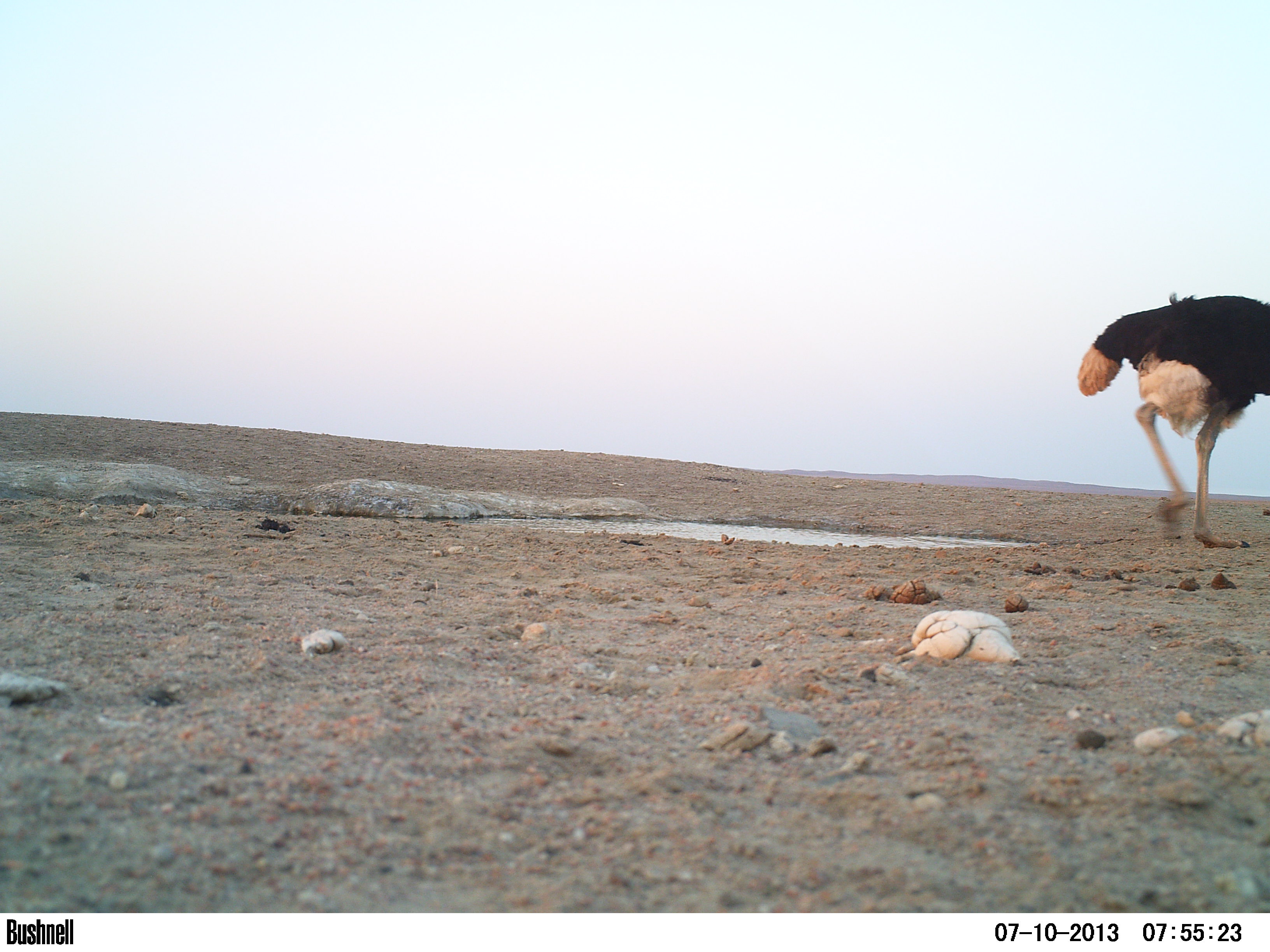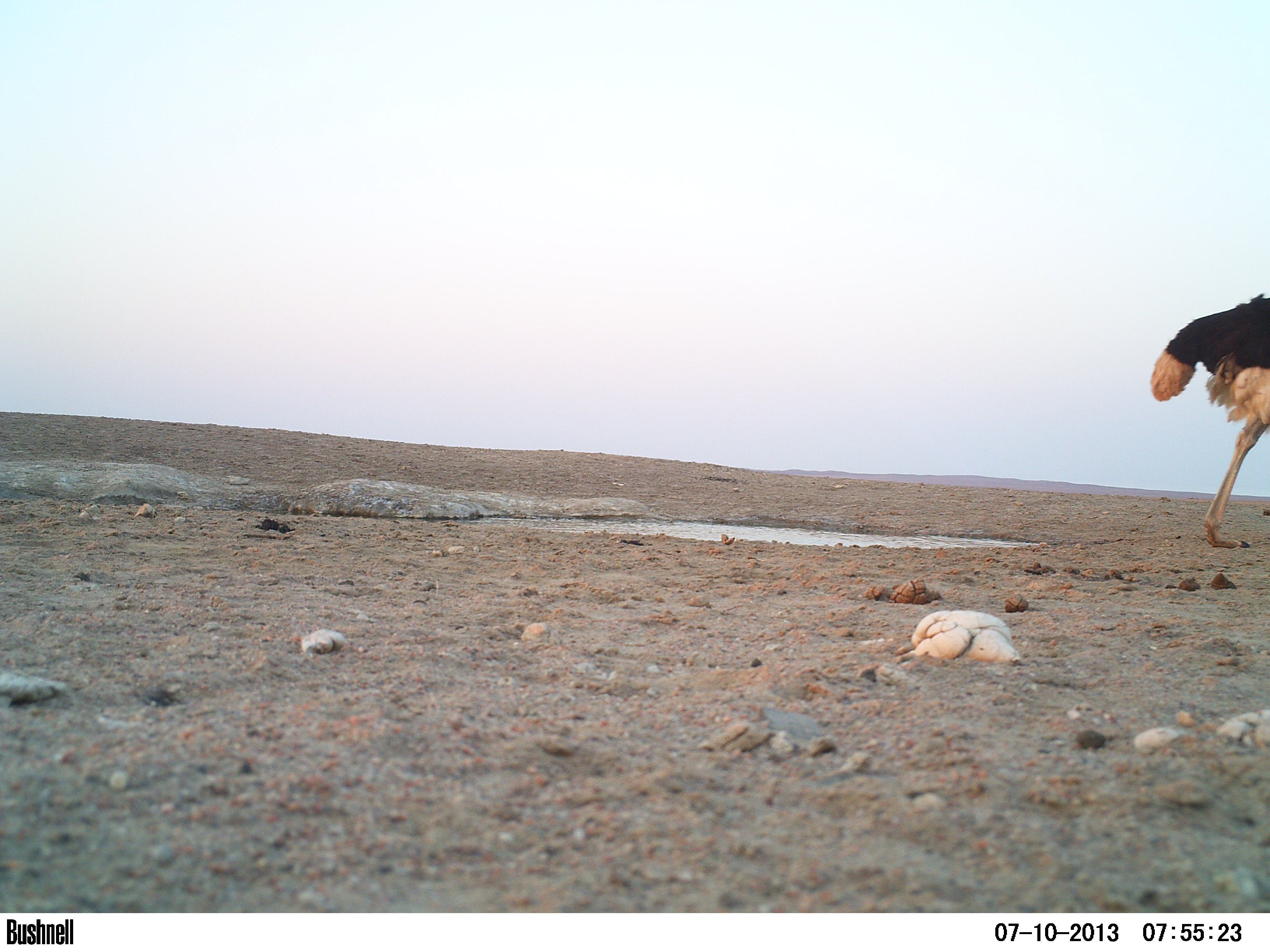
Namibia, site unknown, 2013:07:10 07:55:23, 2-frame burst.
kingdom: Animalia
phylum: Chordata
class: Aves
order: Struthioniformes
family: Struthionidae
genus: Struthio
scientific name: Struthio camelus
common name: common ostrich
Struthio camelus (common ostrich).